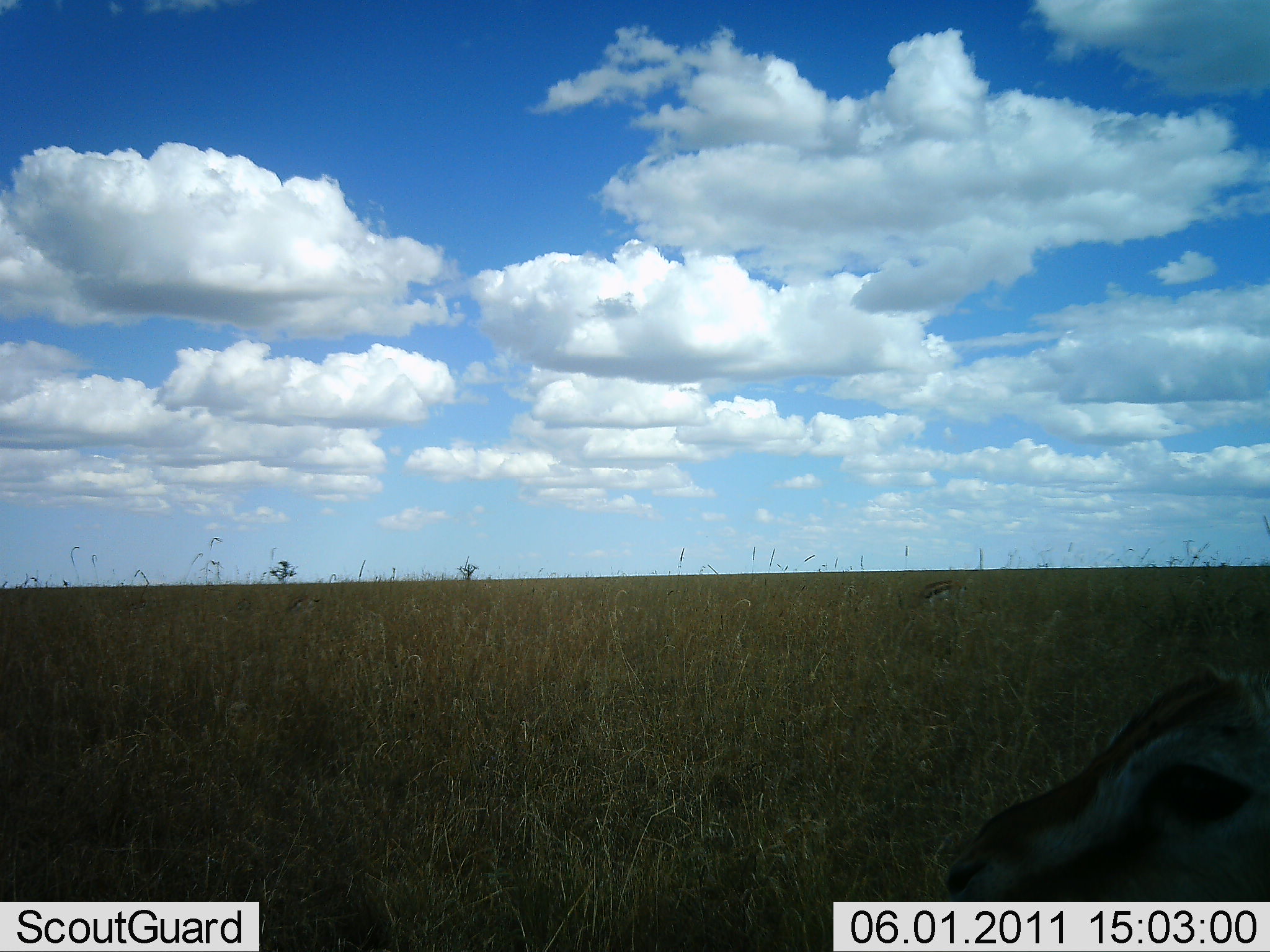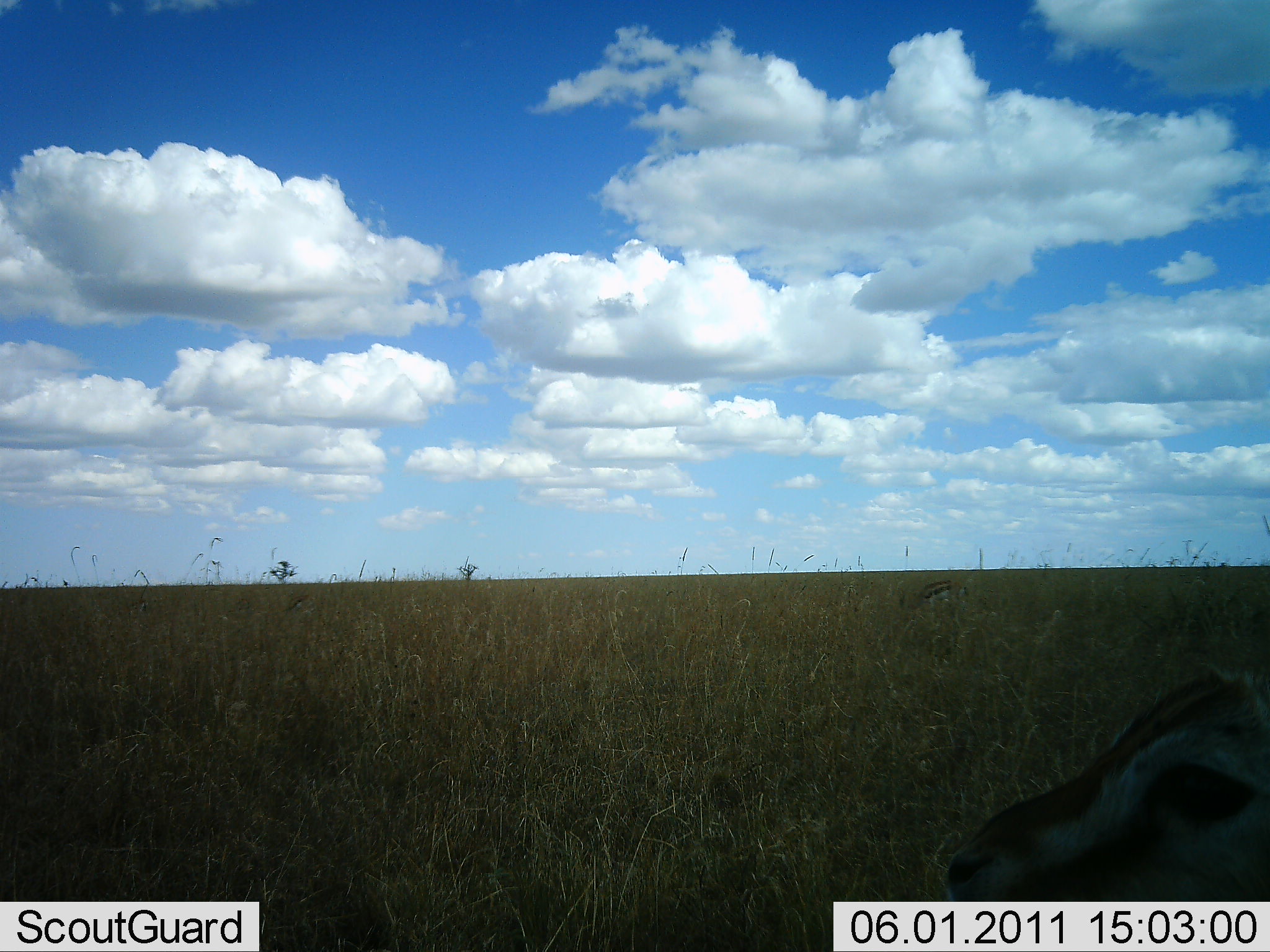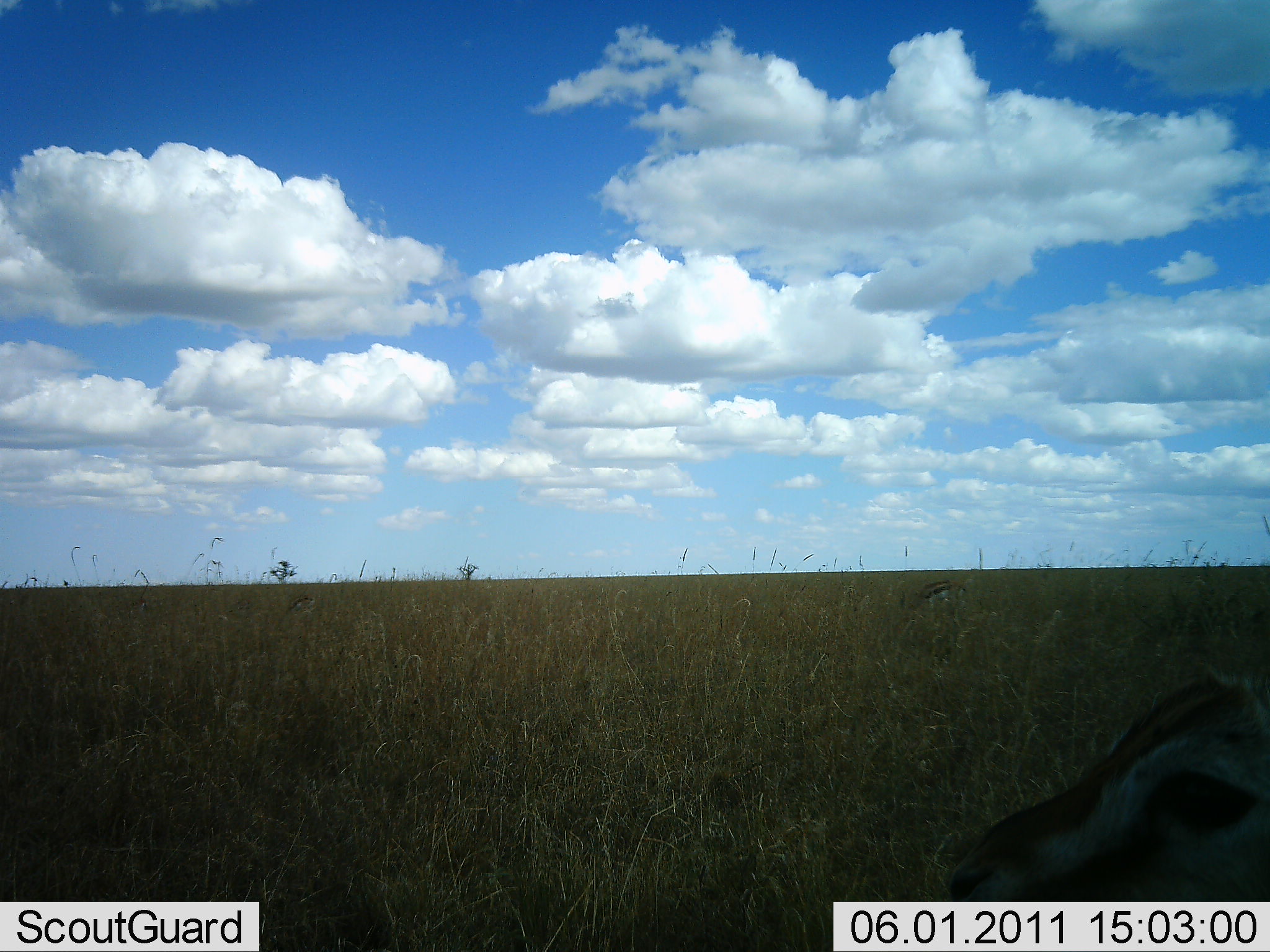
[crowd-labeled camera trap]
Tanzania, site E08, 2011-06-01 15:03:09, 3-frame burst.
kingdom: Animalia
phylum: Chordata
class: Mammalia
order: Artiodactyla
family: Bovidae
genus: Eudorcas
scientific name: Eudorcas thomsonii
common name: thomson's gazelle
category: gazellethomsons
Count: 1.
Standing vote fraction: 45%.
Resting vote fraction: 45%.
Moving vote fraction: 9%.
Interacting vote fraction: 0%.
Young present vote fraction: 0%.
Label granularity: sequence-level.